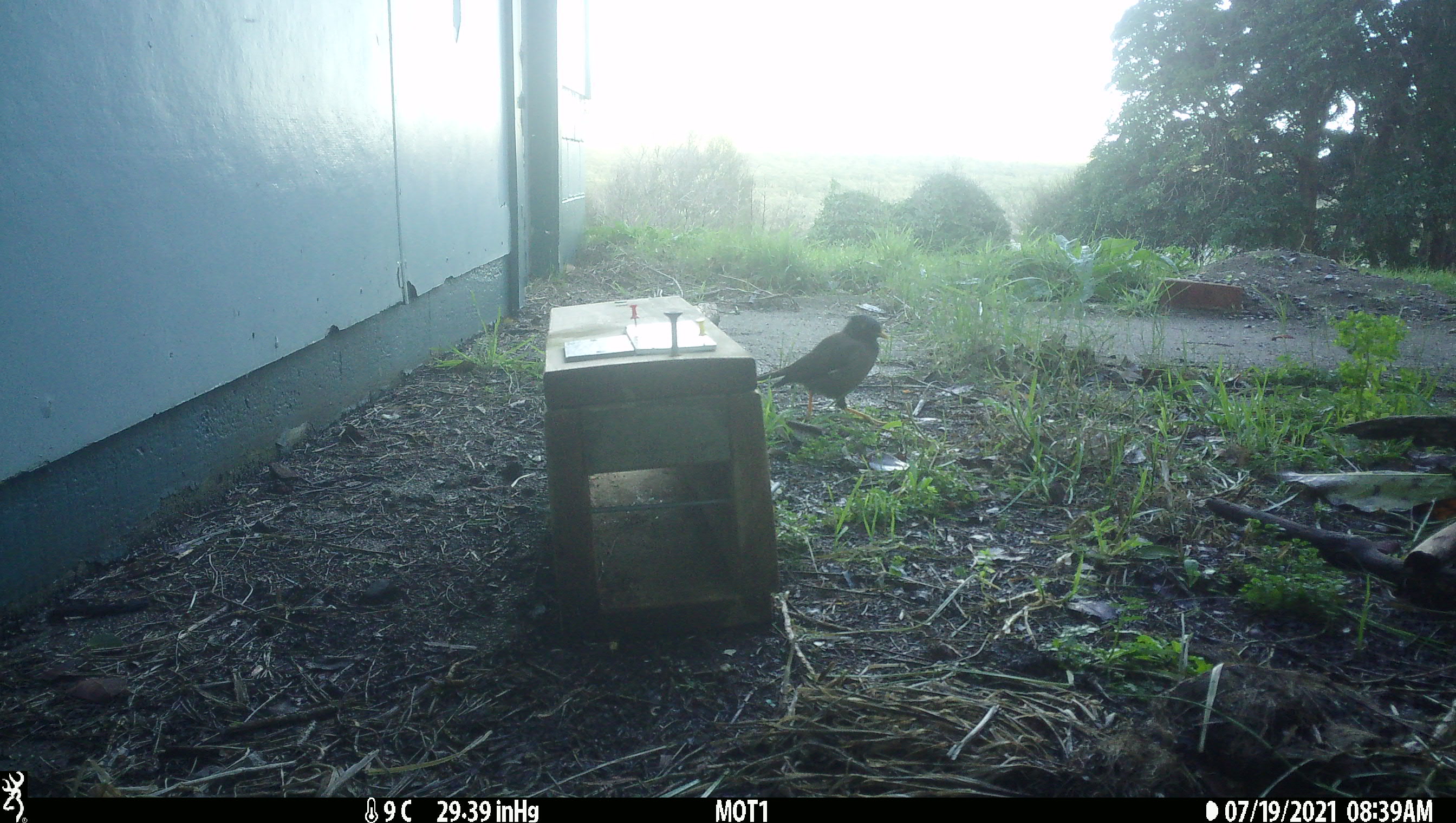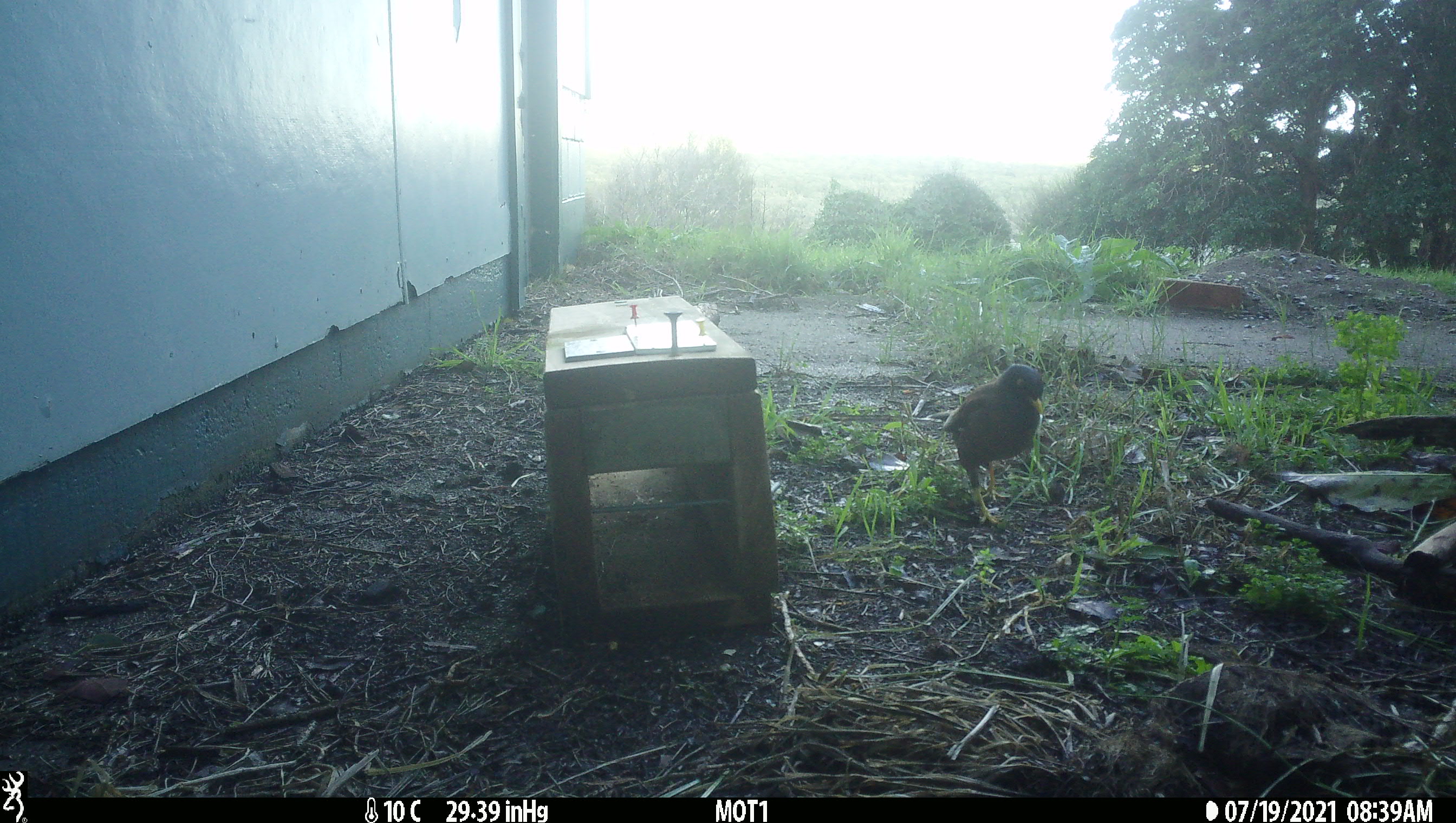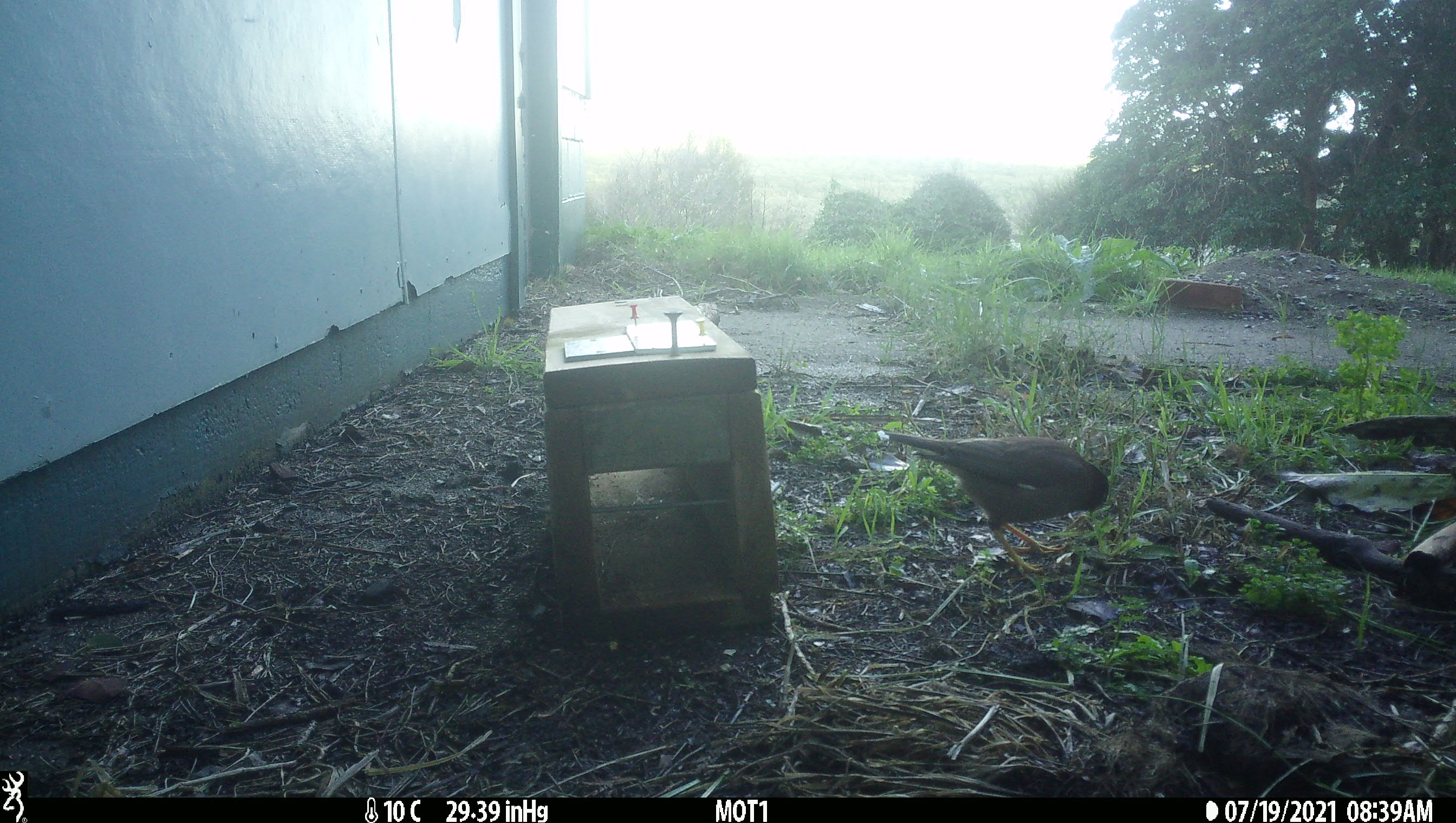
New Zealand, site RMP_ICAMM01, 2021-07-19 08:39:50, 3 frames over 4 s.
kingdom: Animalia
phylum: Chordata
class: Aves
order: Passeriformes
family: Sturnidae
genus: Acridotheres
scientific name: Acridotheres tristis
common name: common myna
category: myna